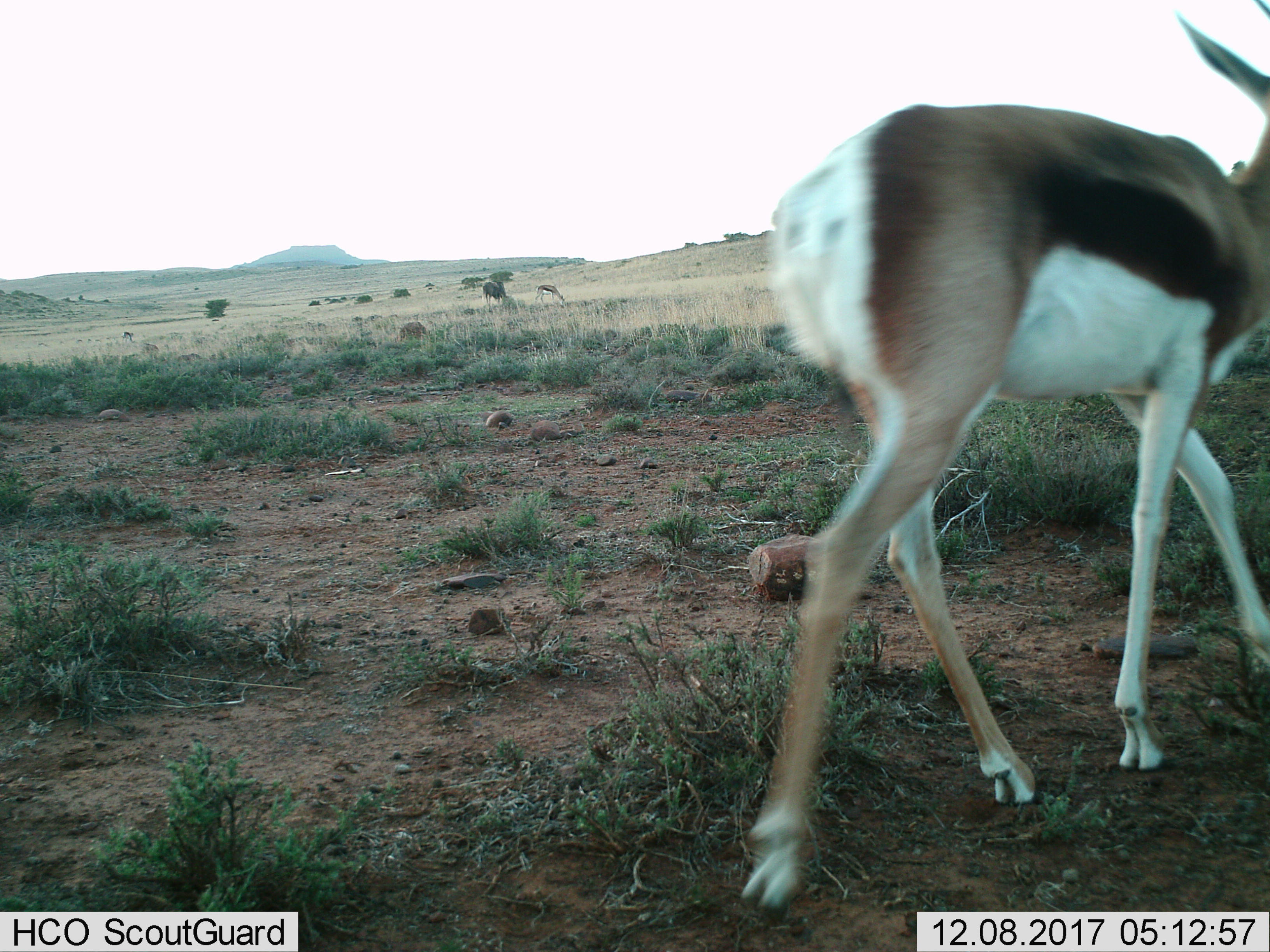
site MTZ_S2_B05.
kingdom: Animalia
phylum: Chordata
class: Mammalia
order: Artiodactyla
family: Bovidae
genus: Antidorcas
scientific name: Antidorcas marsupialis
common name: springbok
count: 2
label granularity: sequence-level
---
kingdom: Animalia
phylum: Chordata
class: Mammalia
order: Artiodactyla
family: Bovidae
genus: Connochaetes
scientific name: Connochaetes gnou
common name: black wildebeest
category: wildebeestblack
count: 1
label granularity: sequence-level